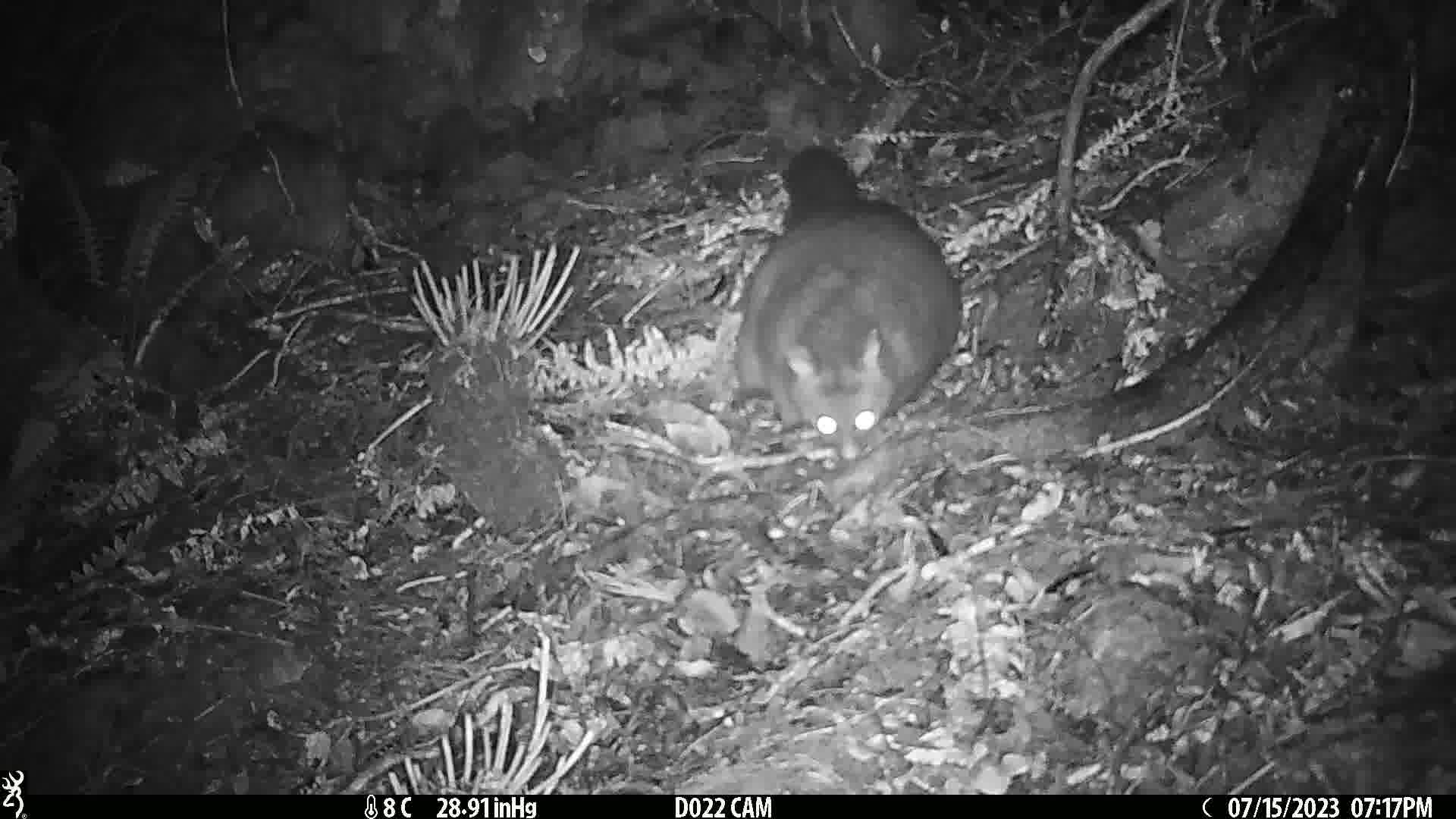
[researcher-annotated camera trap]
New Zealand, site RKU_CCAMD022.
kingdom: Animalia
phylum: Chordata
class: Mammalia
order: Diprotodontia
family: Phalangeridae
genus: Trichosurus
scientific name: Trichosurus vulpecula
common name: common brushtail possum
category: possum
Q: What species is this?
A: Possum (common brushtail possum) (Trichosurus vulpecula).